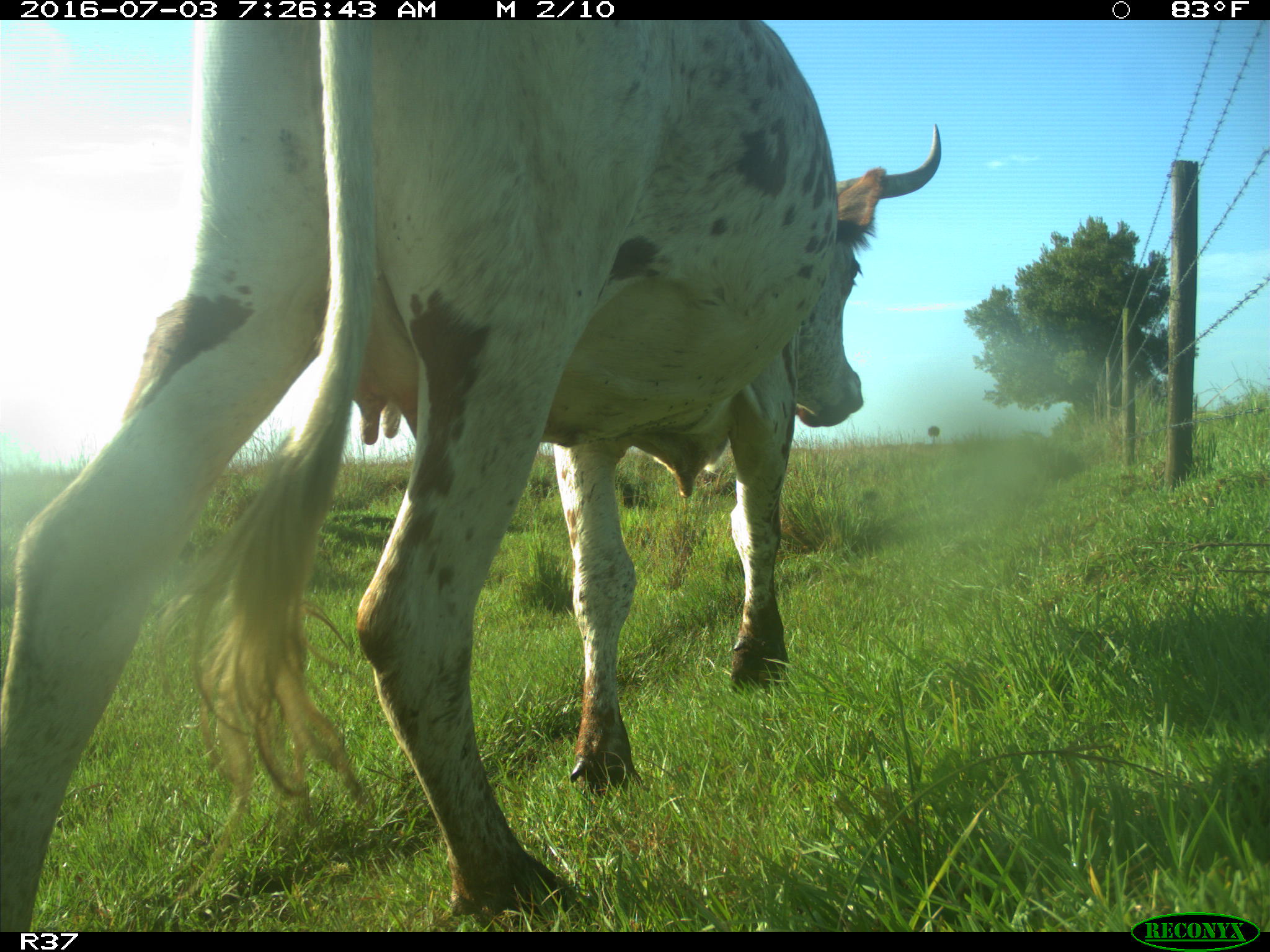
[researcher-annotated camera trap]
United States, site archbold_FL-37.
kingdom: Animalia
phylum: Chordata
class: Mammalia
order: Artiodactyla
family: Bovidae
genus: Bos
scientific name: Bos taurus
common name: domestic cow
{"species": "Bos taurus (domestic cow)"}